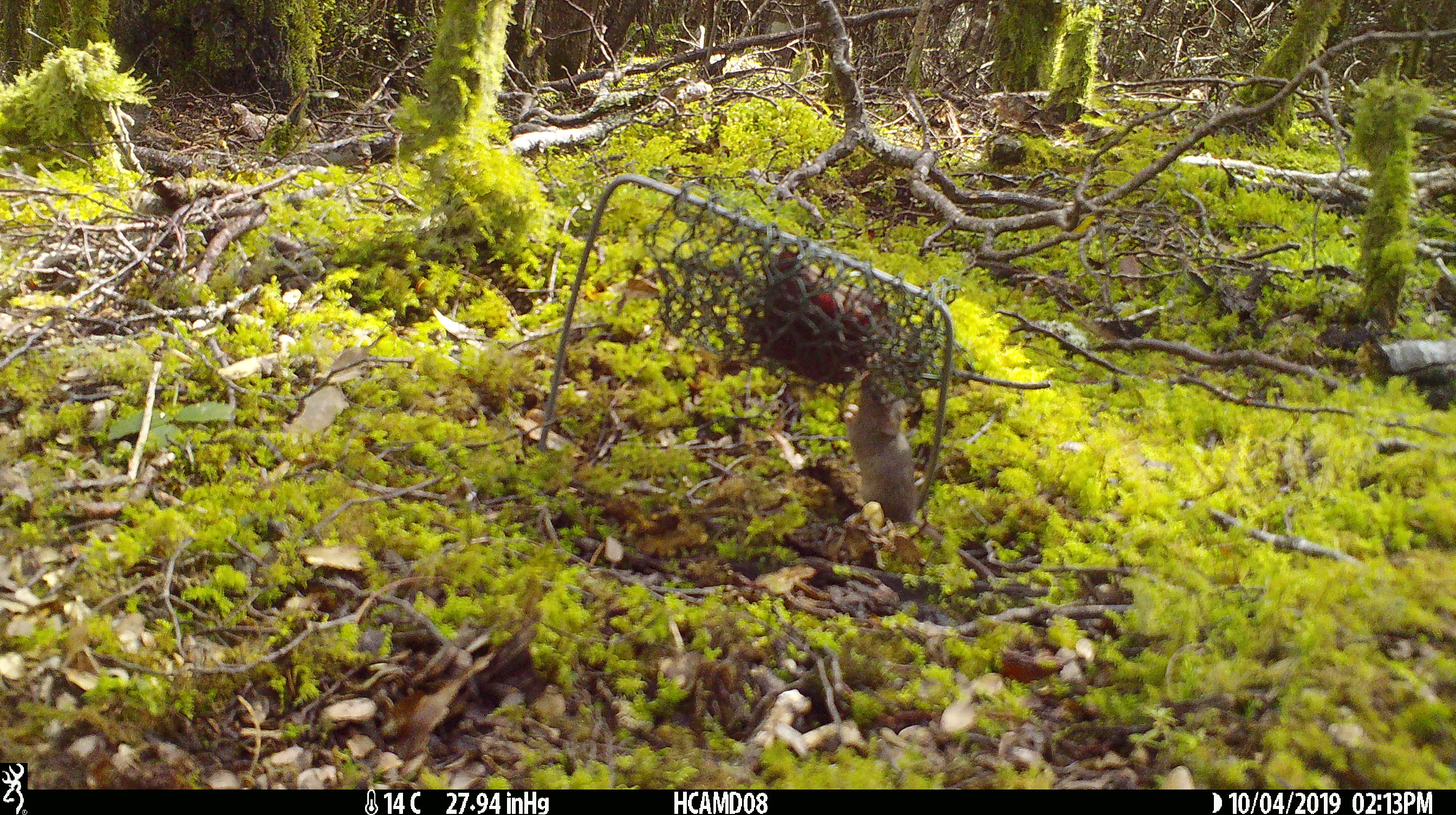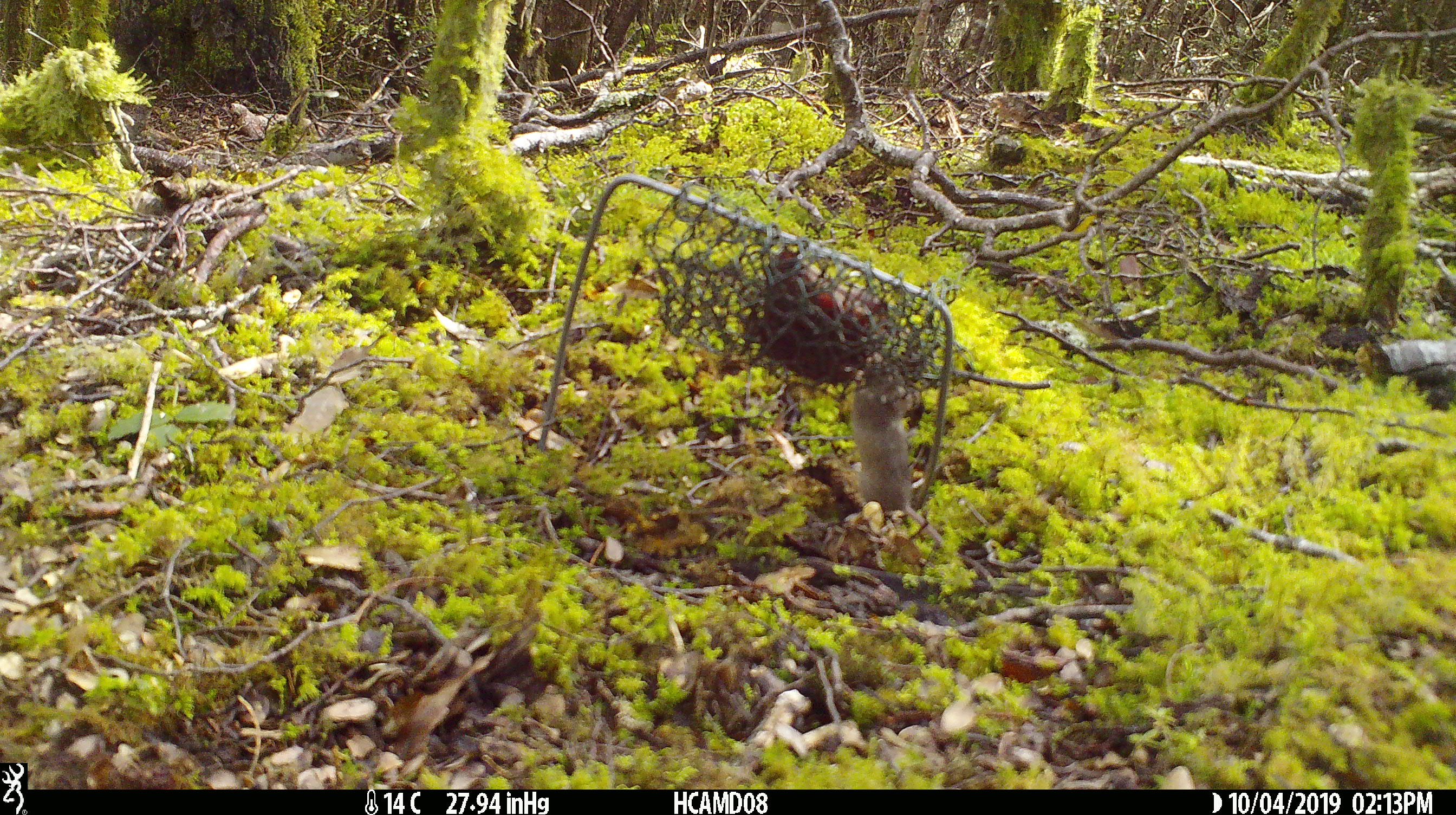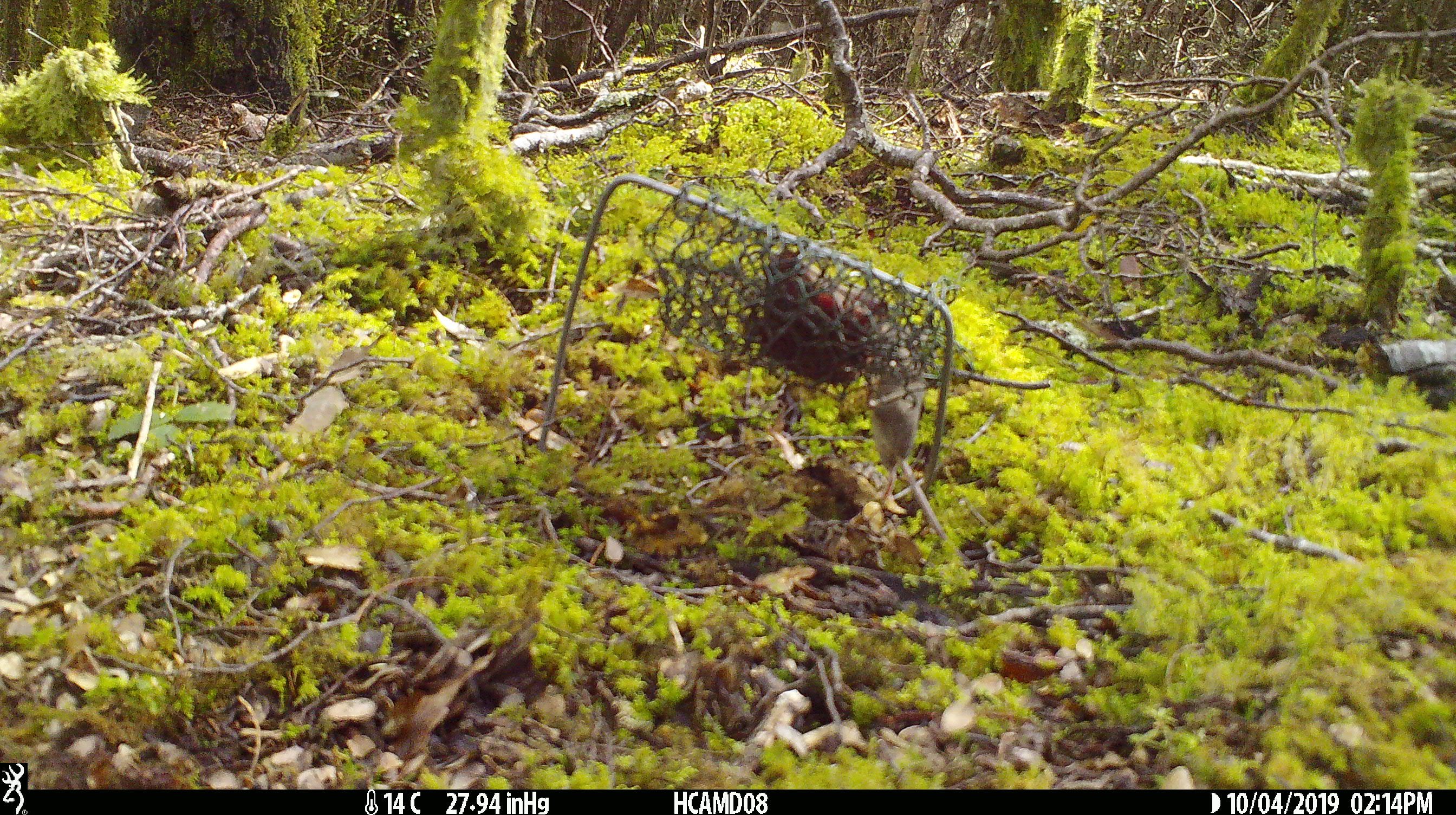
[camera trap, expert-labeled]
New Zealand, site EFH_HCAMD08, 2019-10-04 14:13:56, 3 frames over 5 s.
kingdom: Animalia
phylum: Chordata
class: Mammalia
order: Rodentia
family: Muridae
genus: Mus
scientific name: Mus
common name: mouse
Mouse (Mus).